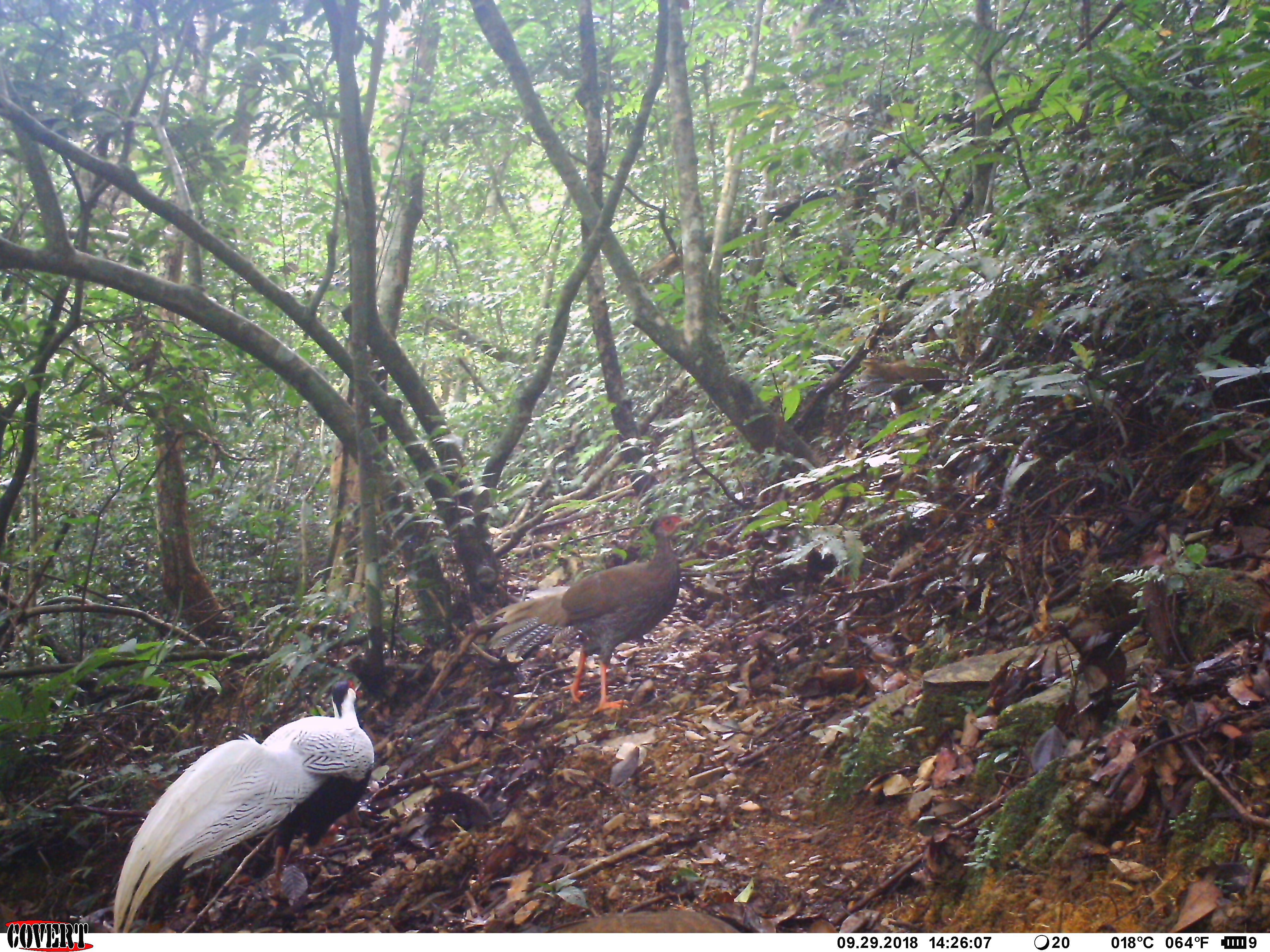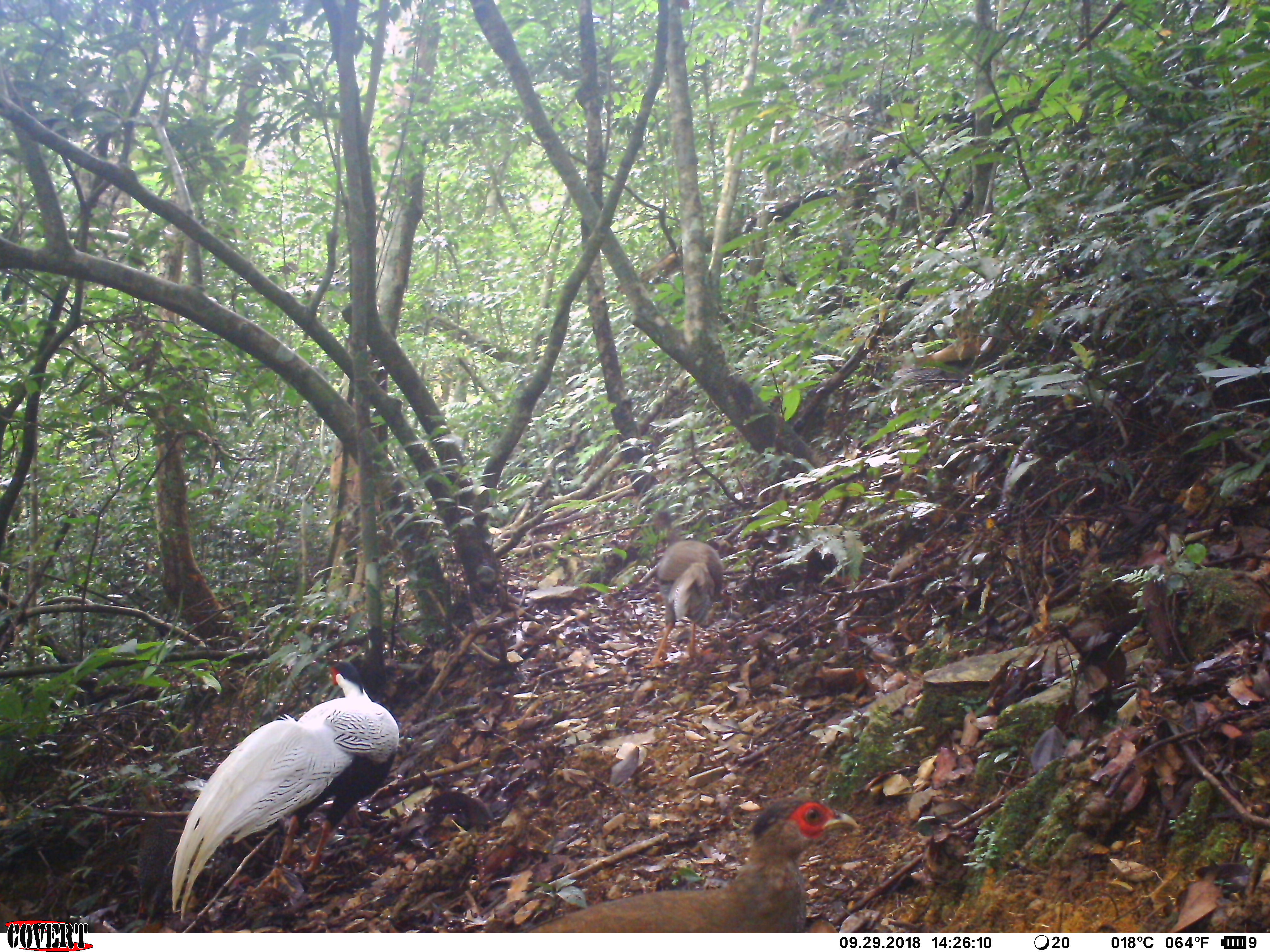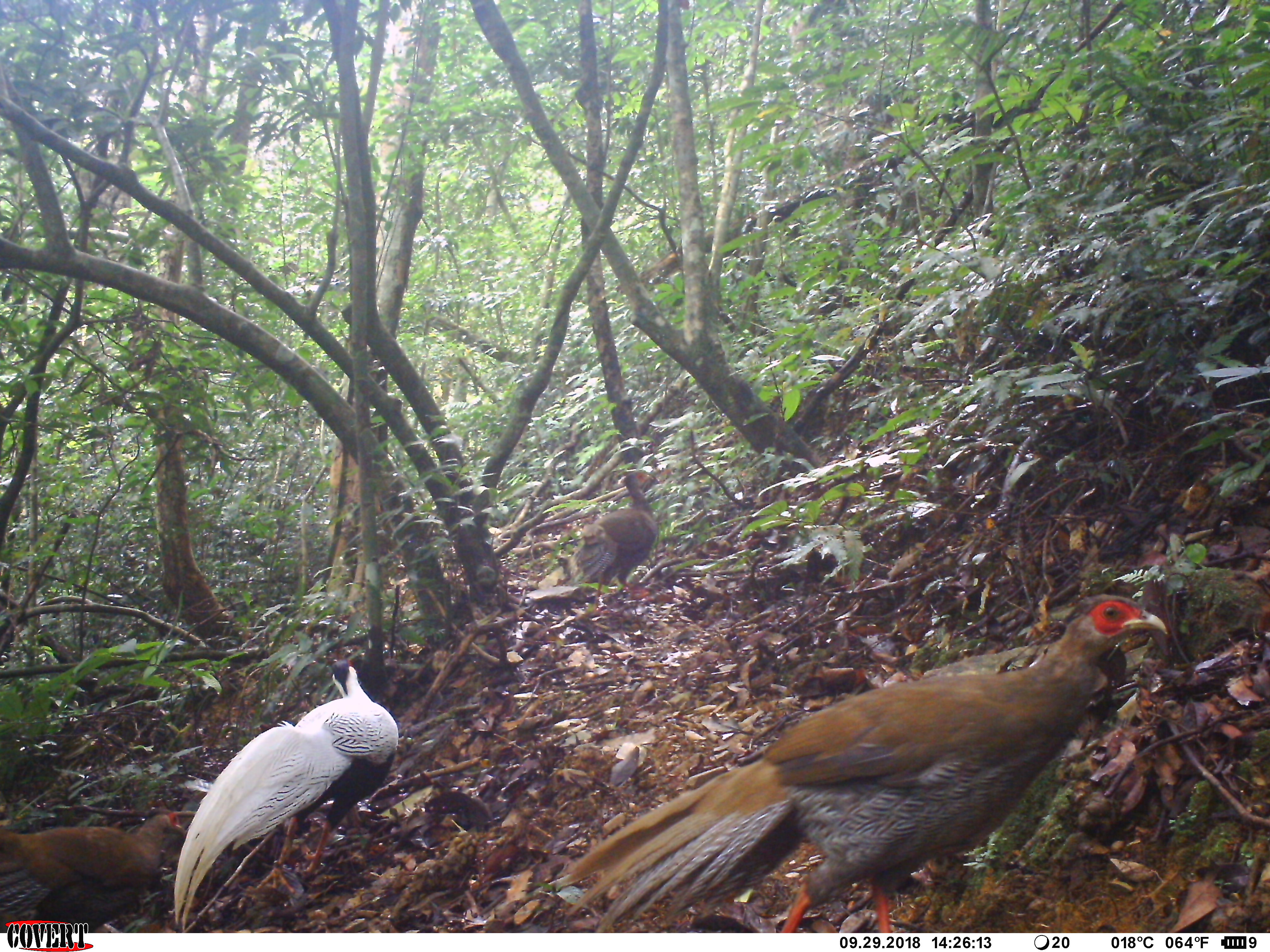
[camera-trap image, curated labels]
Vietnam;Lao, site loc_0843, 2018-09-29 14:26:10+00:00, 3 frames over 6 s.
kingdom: Animalia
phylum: Chordata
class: Aves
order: Galliformes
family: Phasianidae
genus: Lophura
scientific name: Lophura nycthemera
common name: silver pheasant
Silver pheasant (Lophura nycthemera). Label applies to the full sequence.